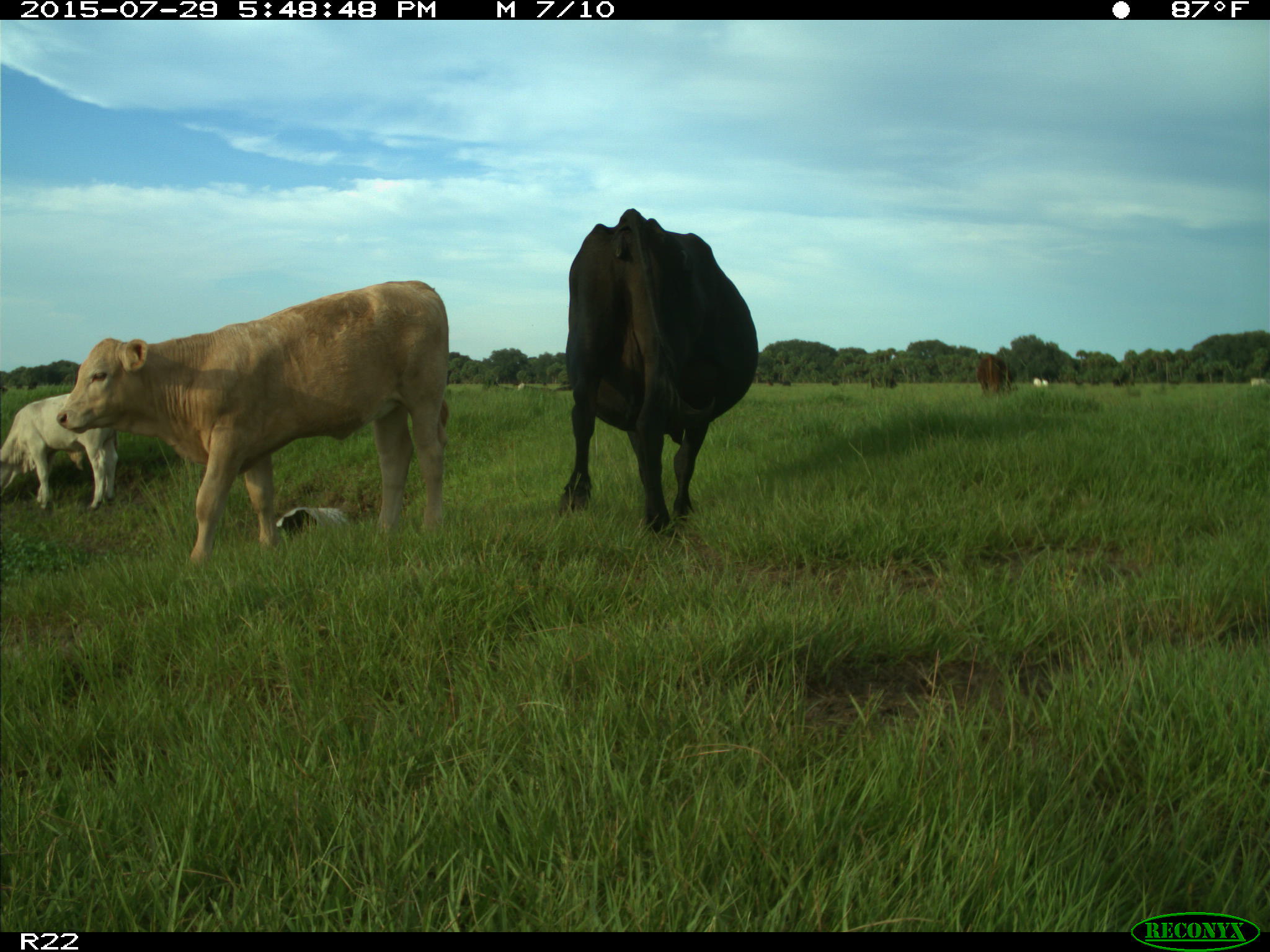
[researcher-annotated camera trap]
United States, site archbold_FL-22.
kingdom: Animalia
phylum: Chordata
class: Mammalia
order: Artiodactyla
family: Bovidae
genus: Bos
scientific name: Bos taurus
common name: domestic cow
Bos taurus (domestic cow).